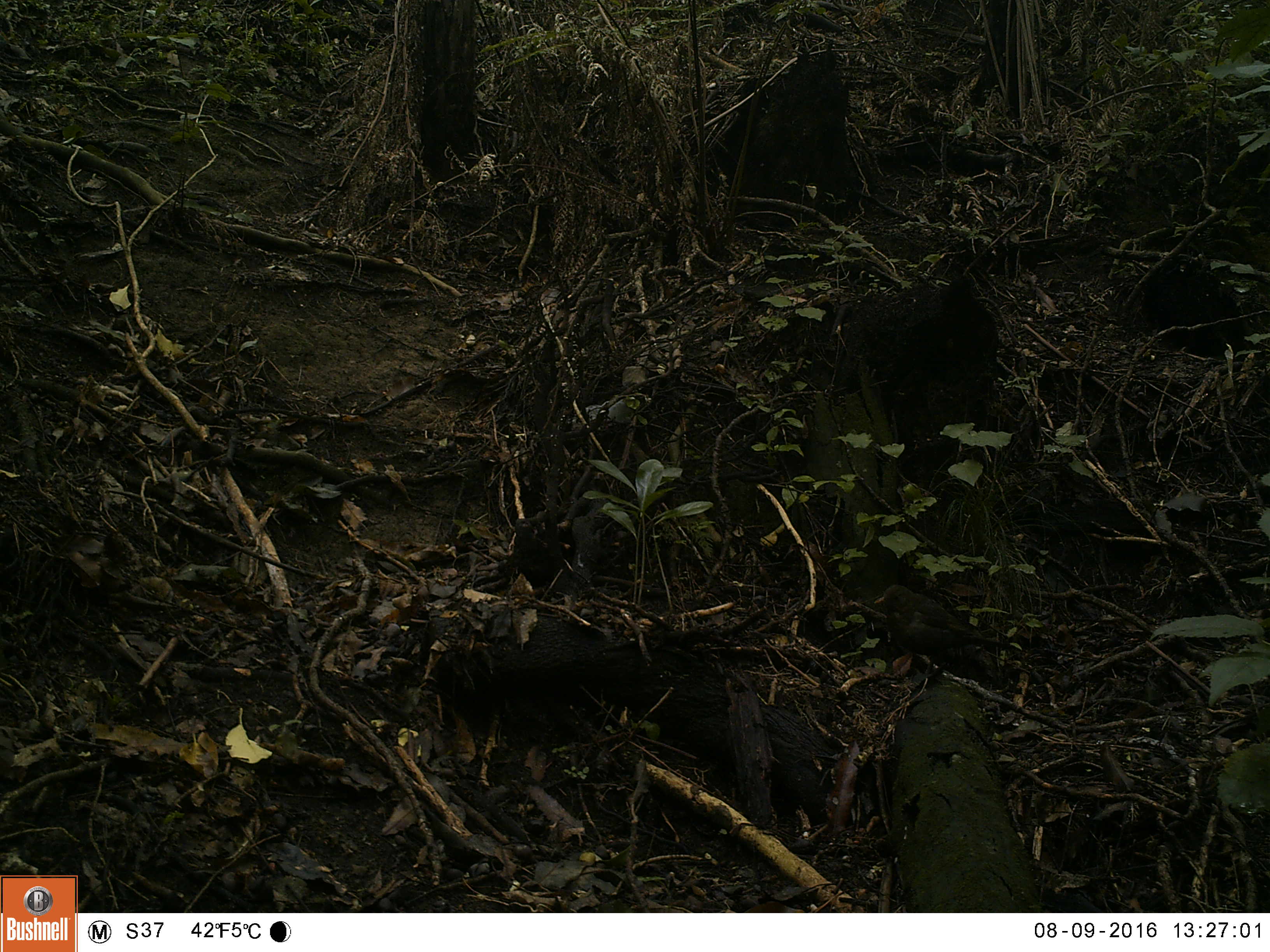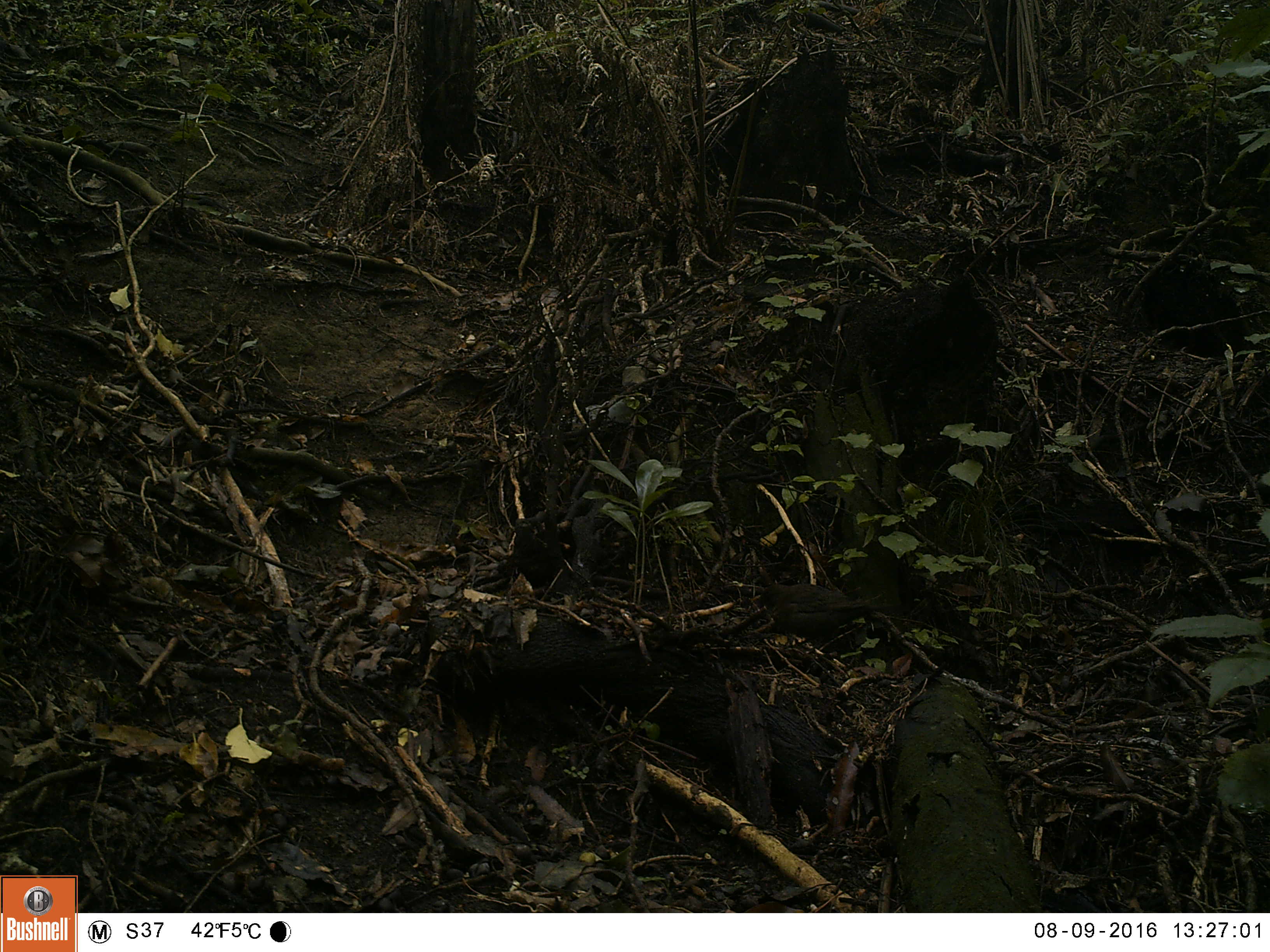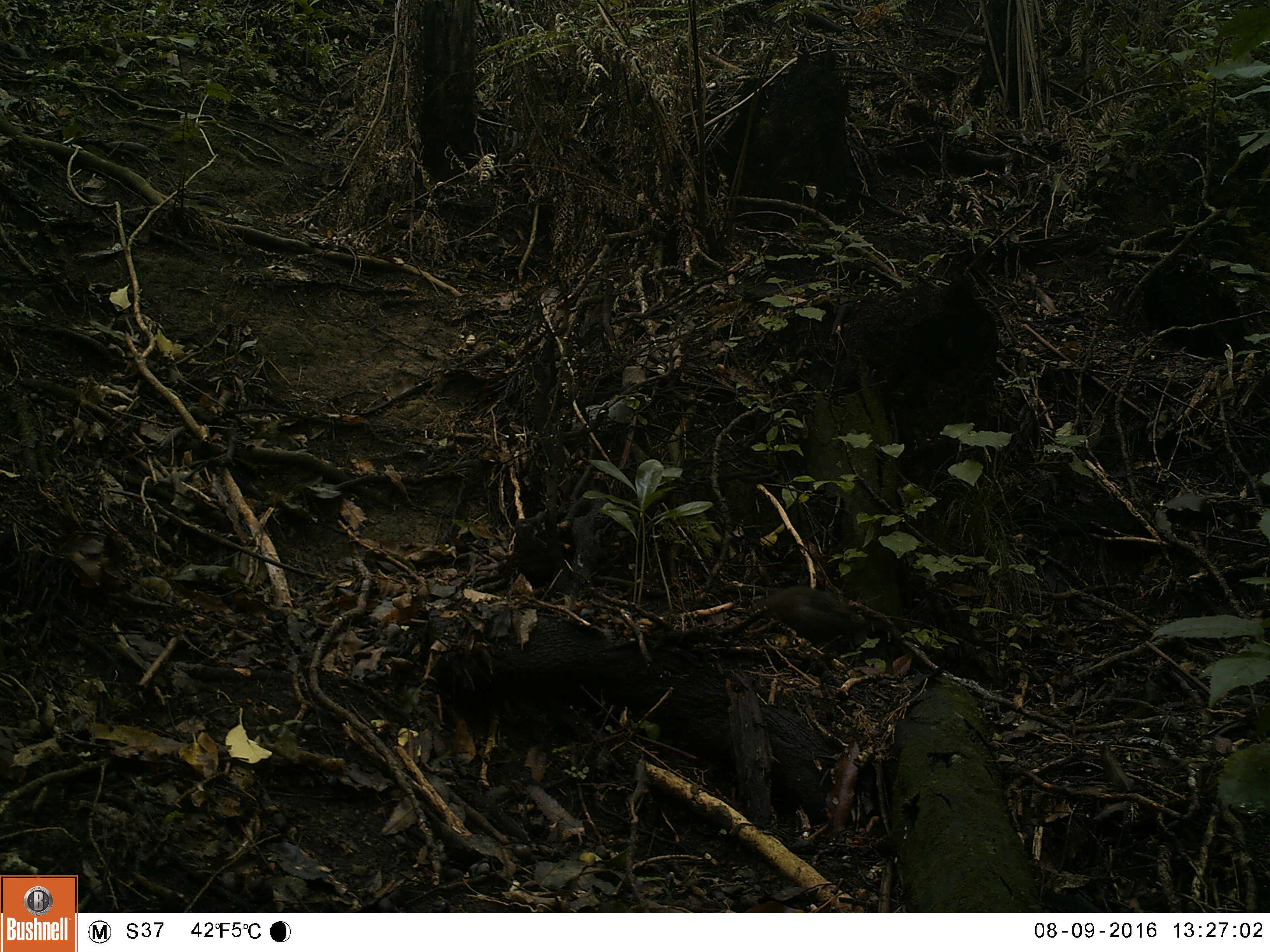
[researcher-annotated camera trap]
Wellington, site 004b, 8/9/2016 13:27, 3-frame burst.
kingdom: Animalia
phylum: Chordata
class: Aves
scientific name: Aves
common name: bird